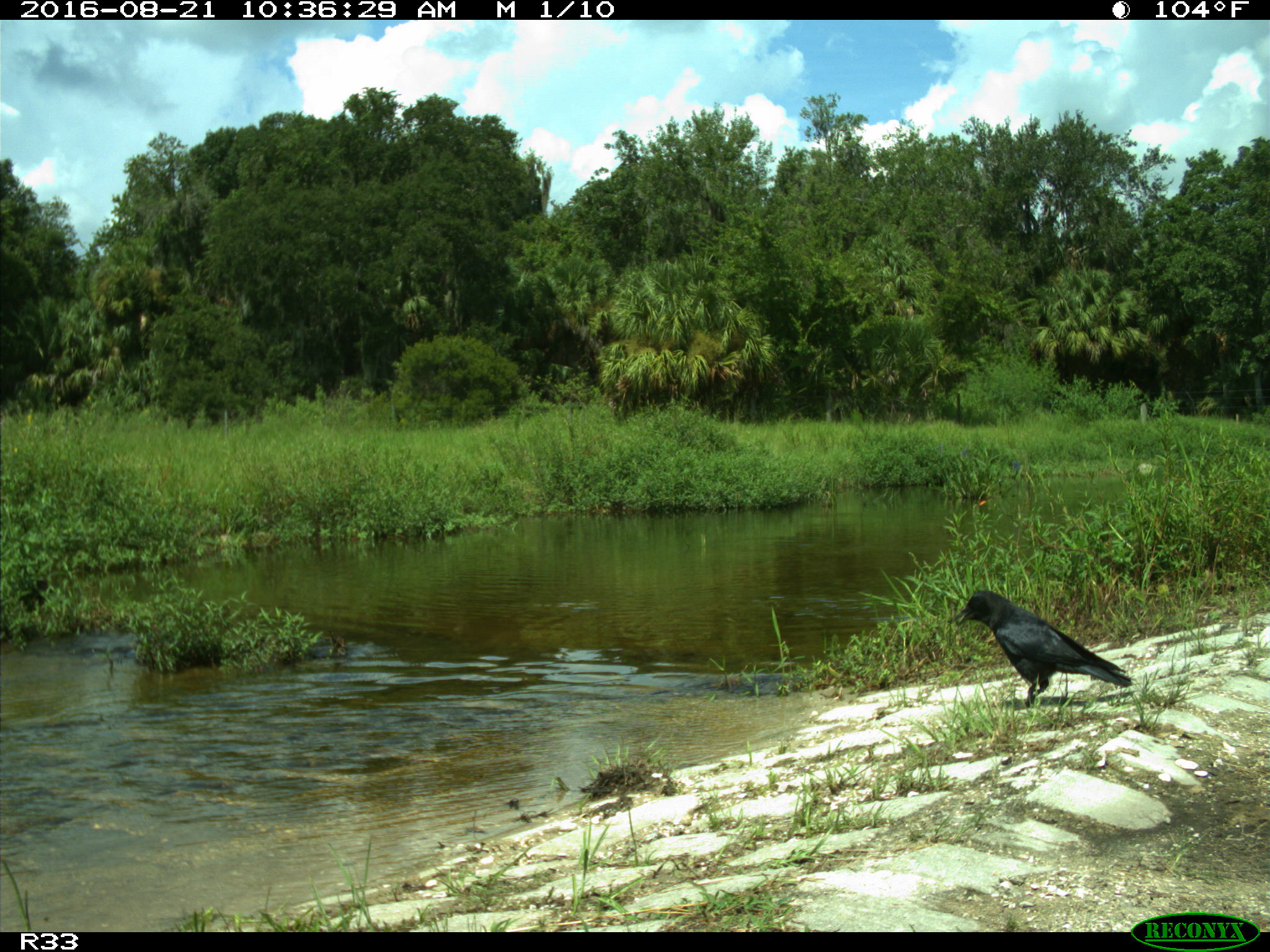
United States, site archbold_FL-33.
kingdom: Animalia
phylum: Chordata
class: Aves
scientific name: Aves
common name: birds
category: unidentified bird